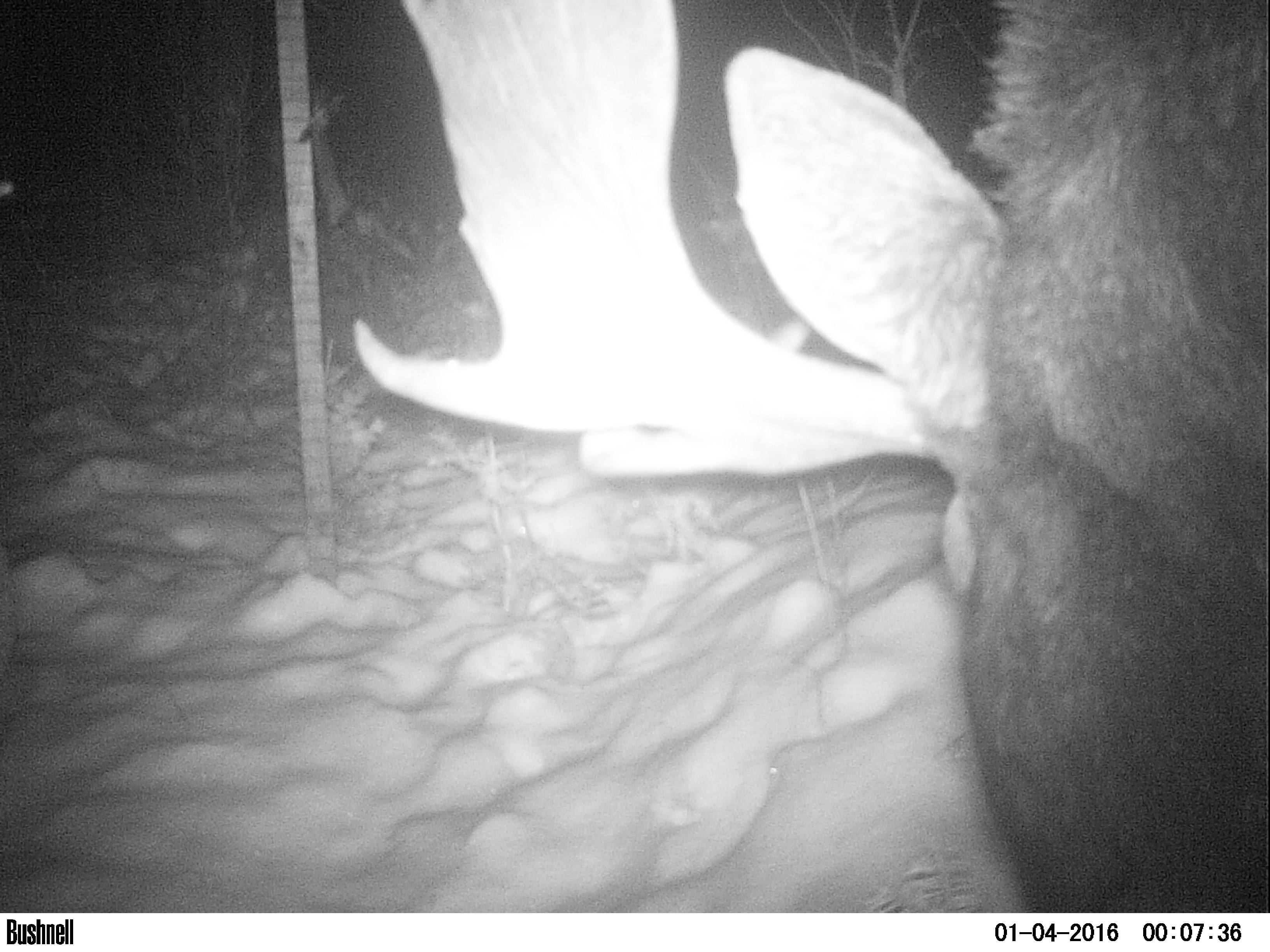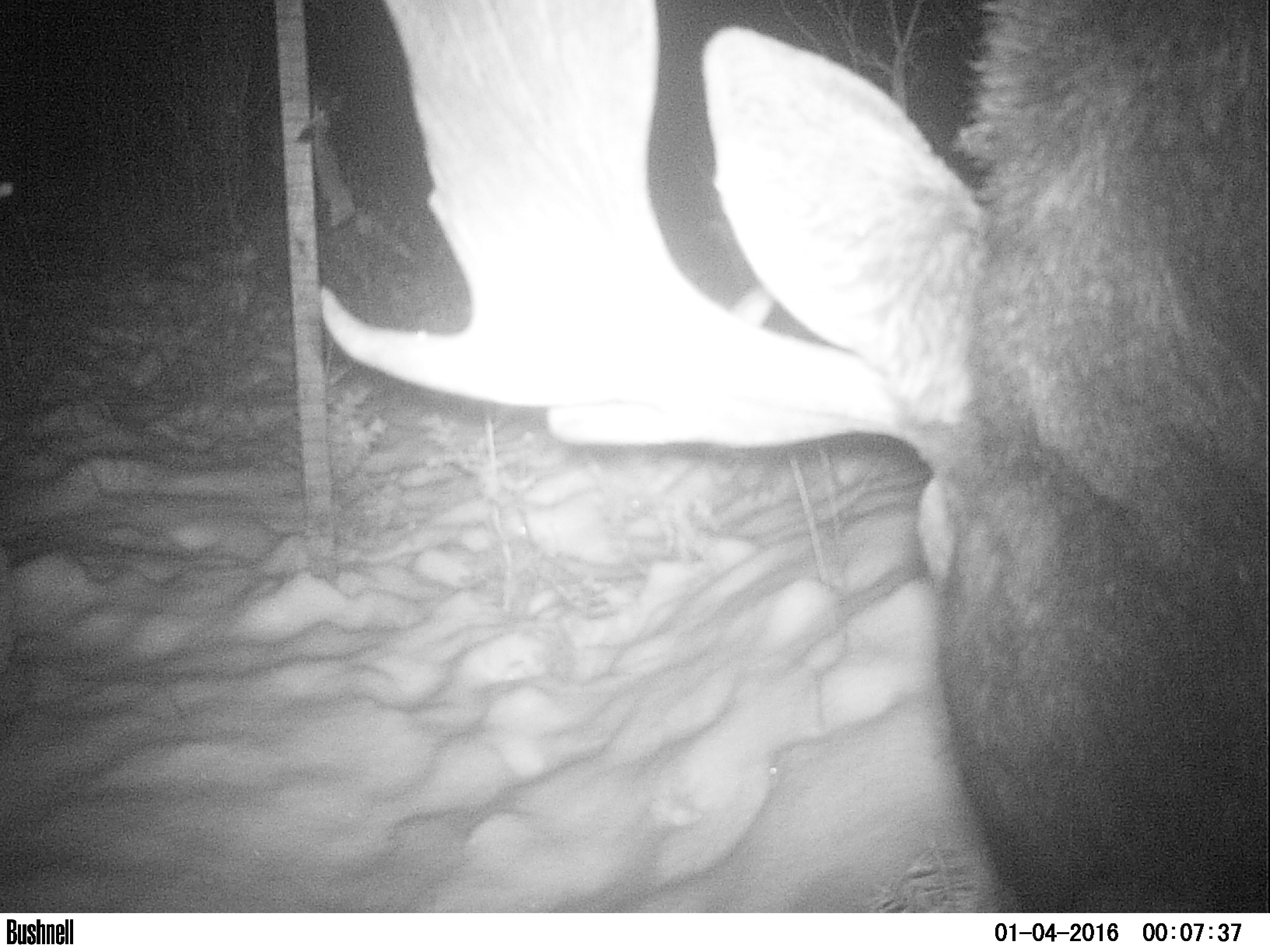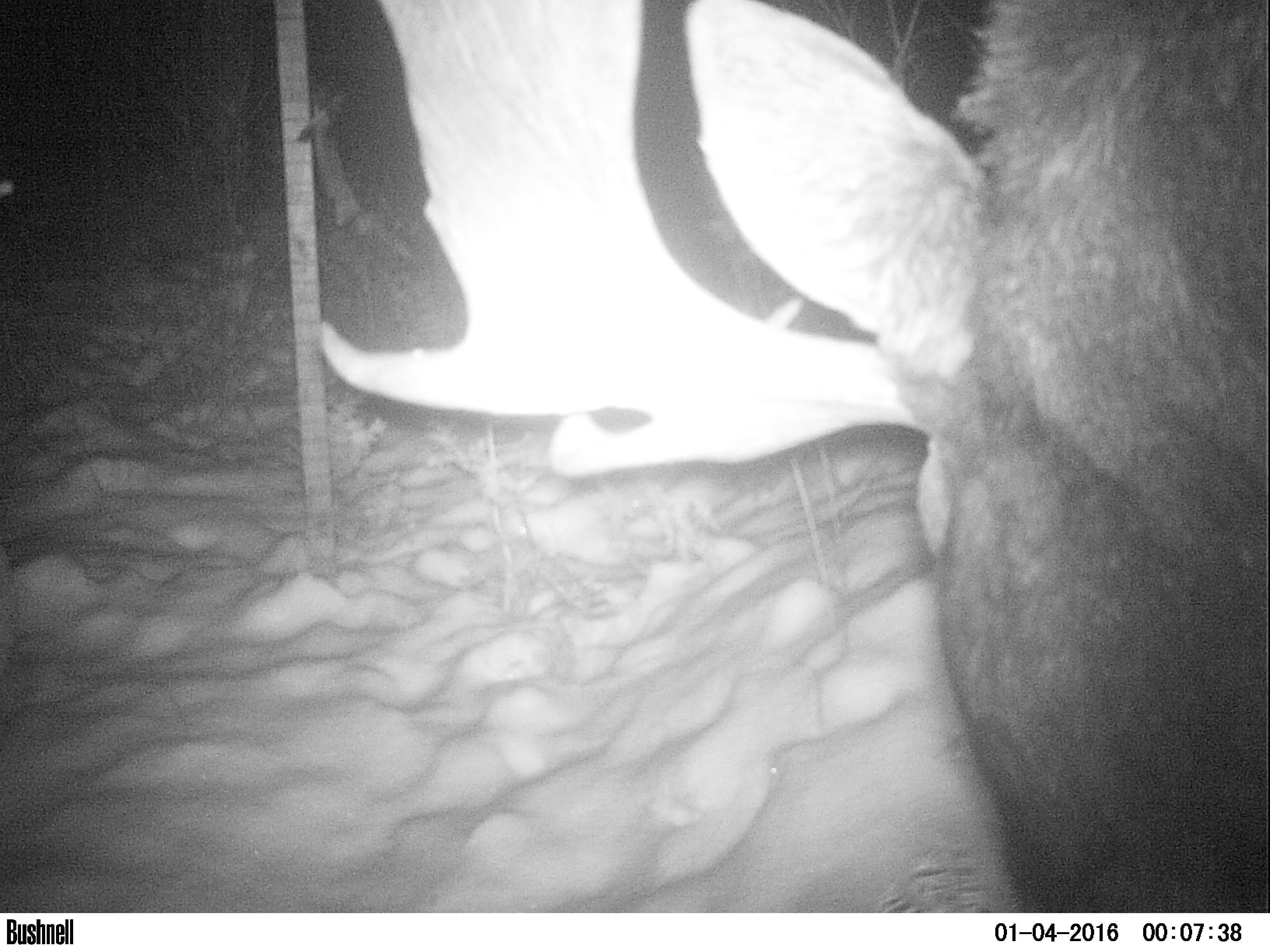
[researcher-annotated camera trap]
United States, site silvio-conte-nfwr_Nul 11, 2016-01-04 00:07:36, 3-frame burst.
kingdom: Animalia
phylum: Chordata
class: Mammalia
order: Artiodactyla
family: Cervidae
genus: Alces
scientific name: Alces alces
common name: moose